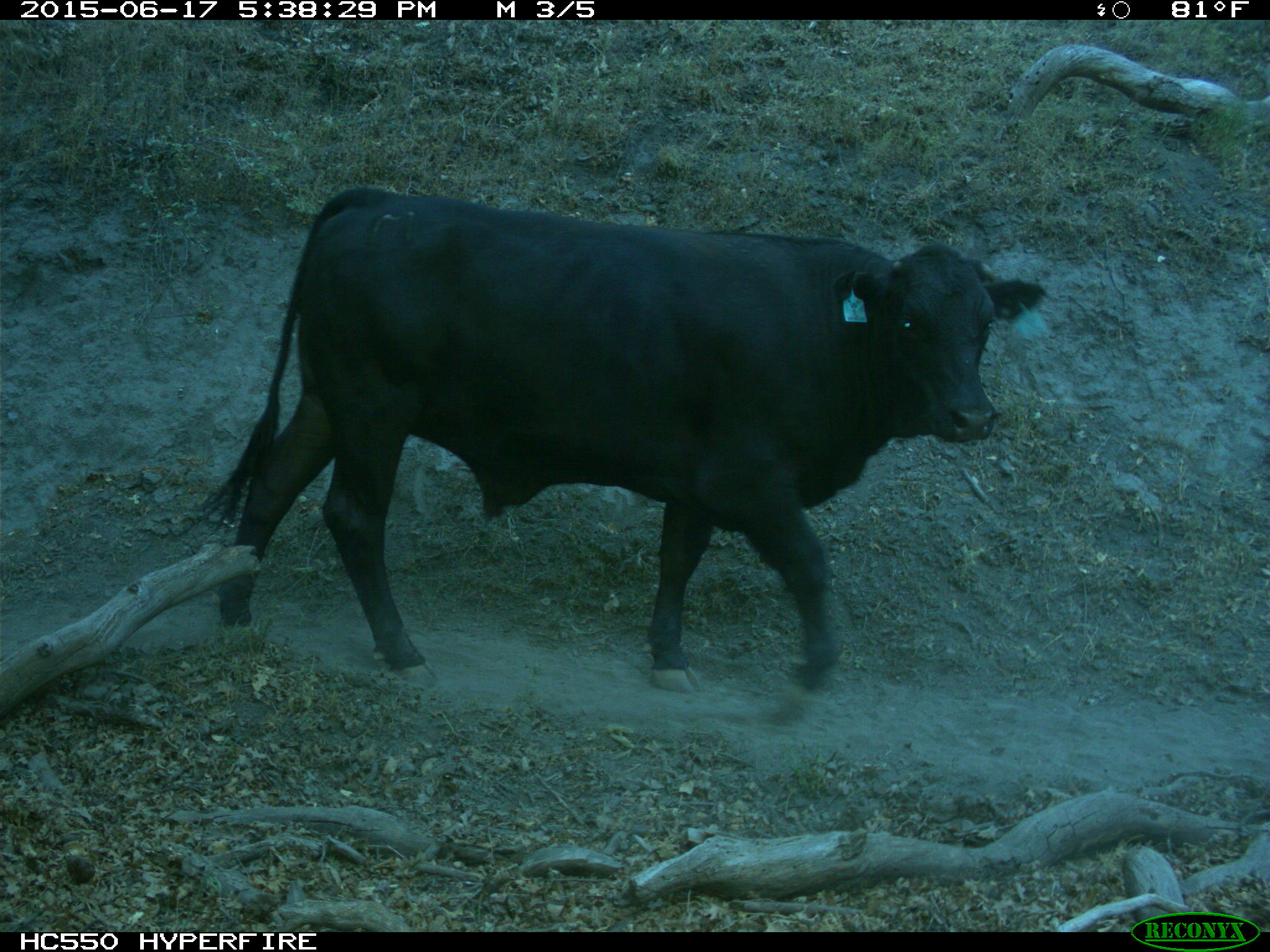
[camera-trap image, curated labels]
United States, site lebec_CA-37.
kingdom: Animalia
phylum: Chordata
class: Mammalia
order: Artiodactyla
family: Bovidae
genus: Bos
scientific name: Bos taurus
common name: domestic cow